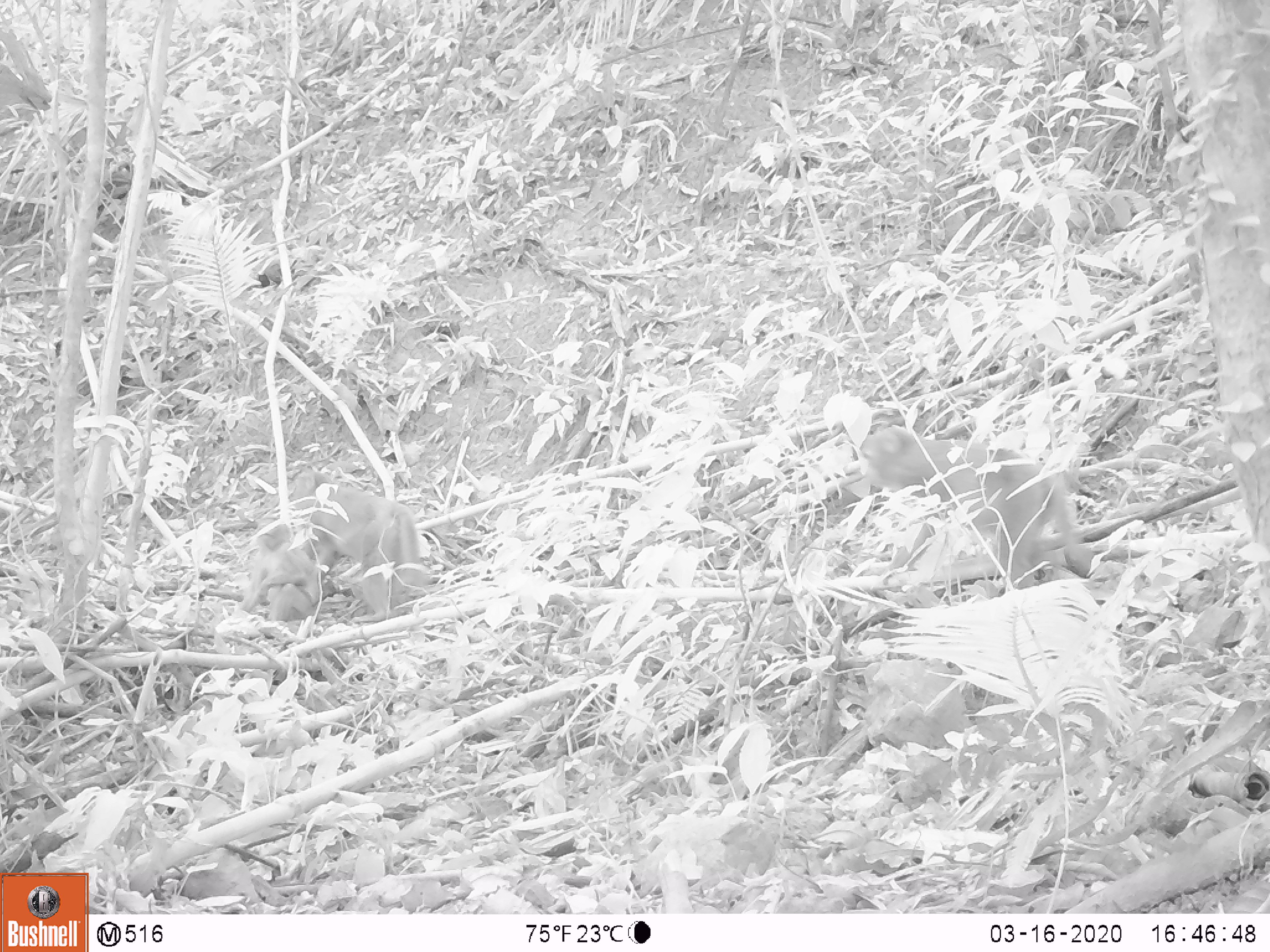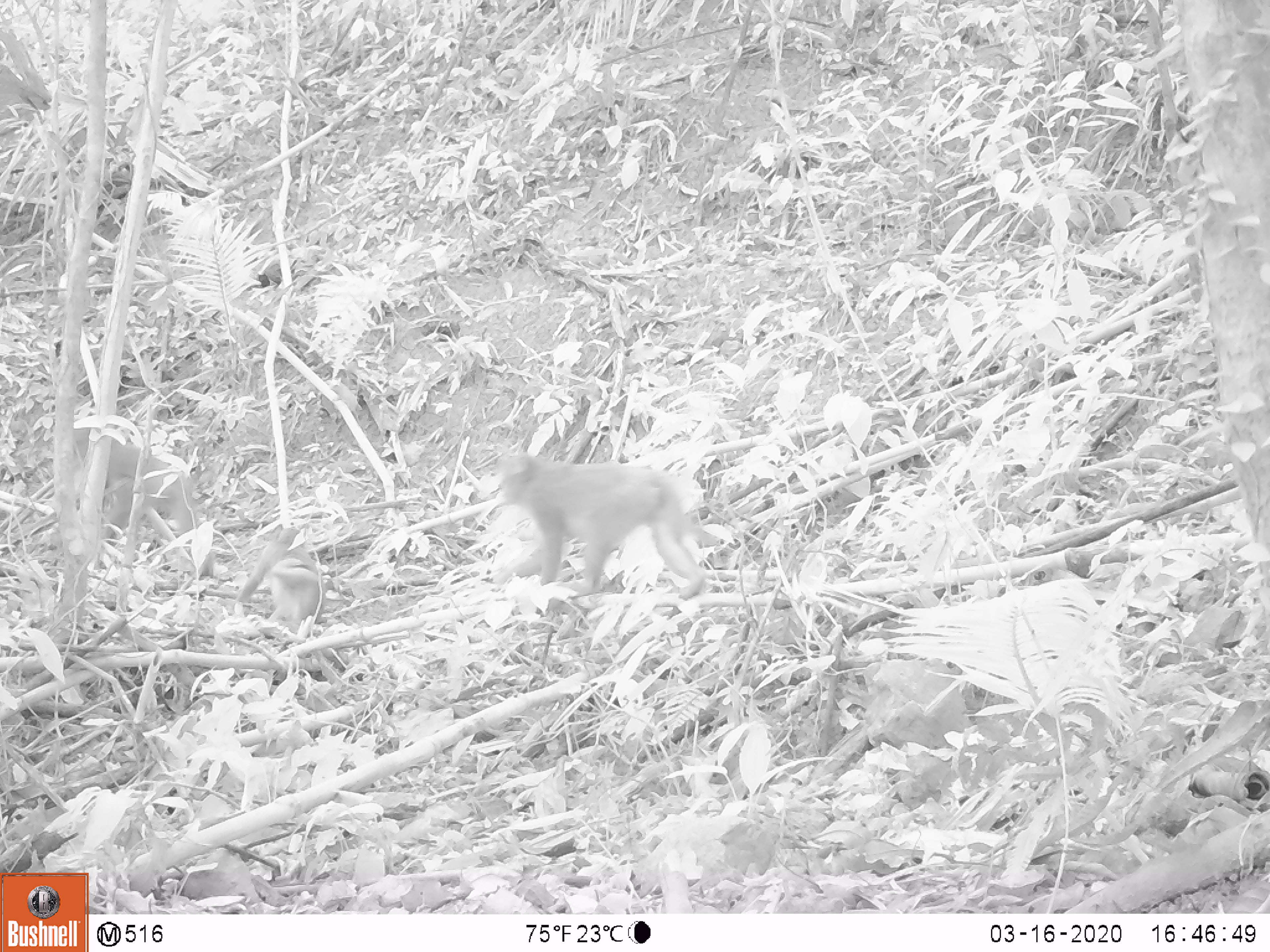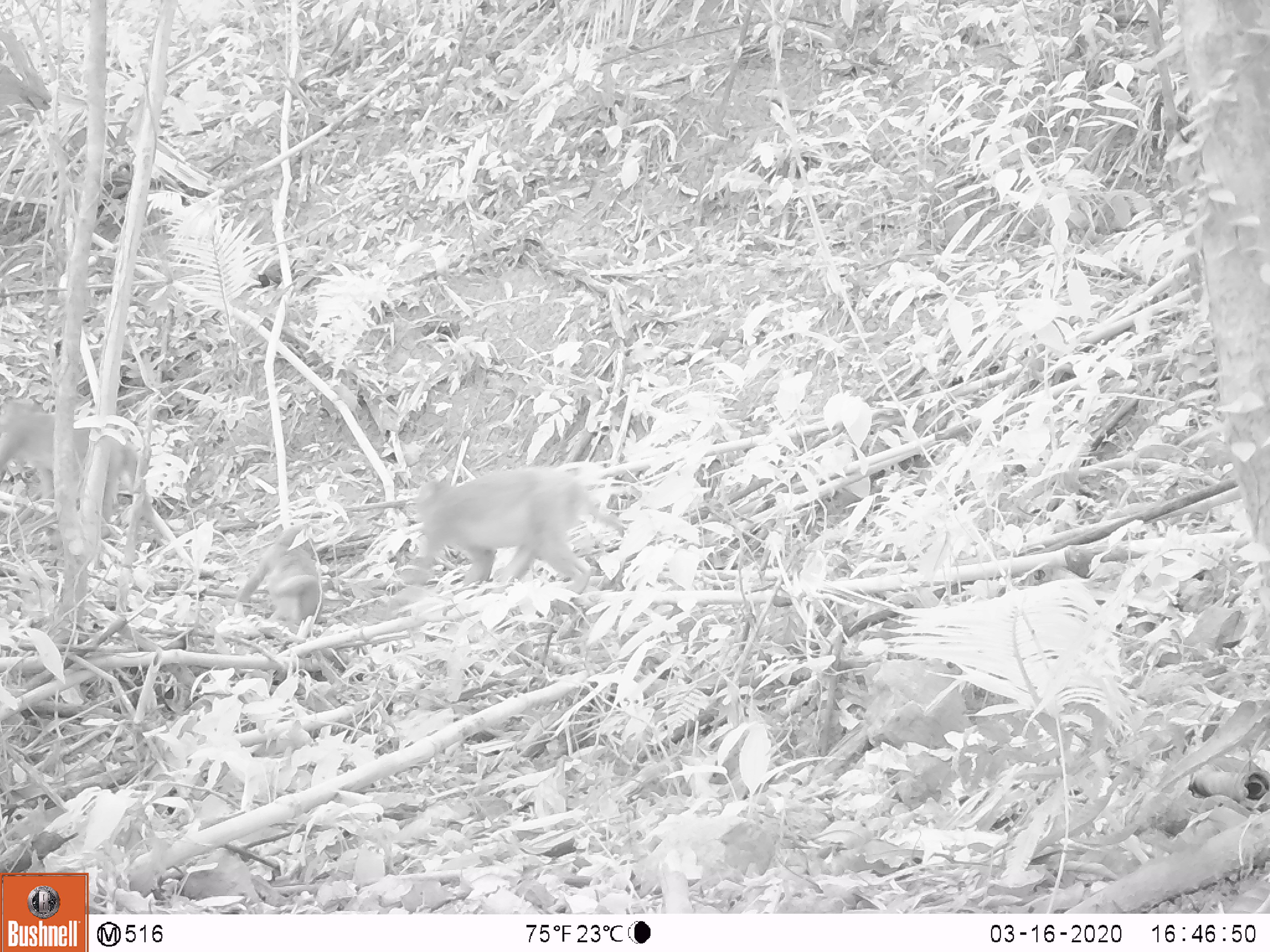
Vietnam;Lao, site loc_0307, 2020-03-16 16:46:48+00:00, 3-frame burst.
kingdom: Animalia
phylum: Chordata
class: Mammalia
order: Primates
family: Cercopithecidae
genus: Macaca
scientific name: Macaca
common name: macaques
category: assam or rhesus macaque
Assam or rhesus macaque (macaques) (Macaca). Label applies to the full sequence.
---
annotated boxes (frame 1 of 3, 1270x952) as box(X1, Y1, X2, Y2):
assam or rhesus macaque: box(857, 428, 1096, 589); box(287, 472, 432, 623); box(240, 523, 325, 625)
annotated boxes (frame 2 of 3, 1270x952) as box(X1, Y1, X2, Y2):
assam or rhesus macaque: box(497, 453, 706, 601); box(73, 423, 214, 582); box(227, 526, 327, 635)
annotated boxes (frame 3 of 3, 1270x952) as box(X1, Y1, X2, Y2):
assam or rhesus macaque: box(399, 467, 624, 594); box(0, 398, 154, 539); box(234, 526, 325, 625)